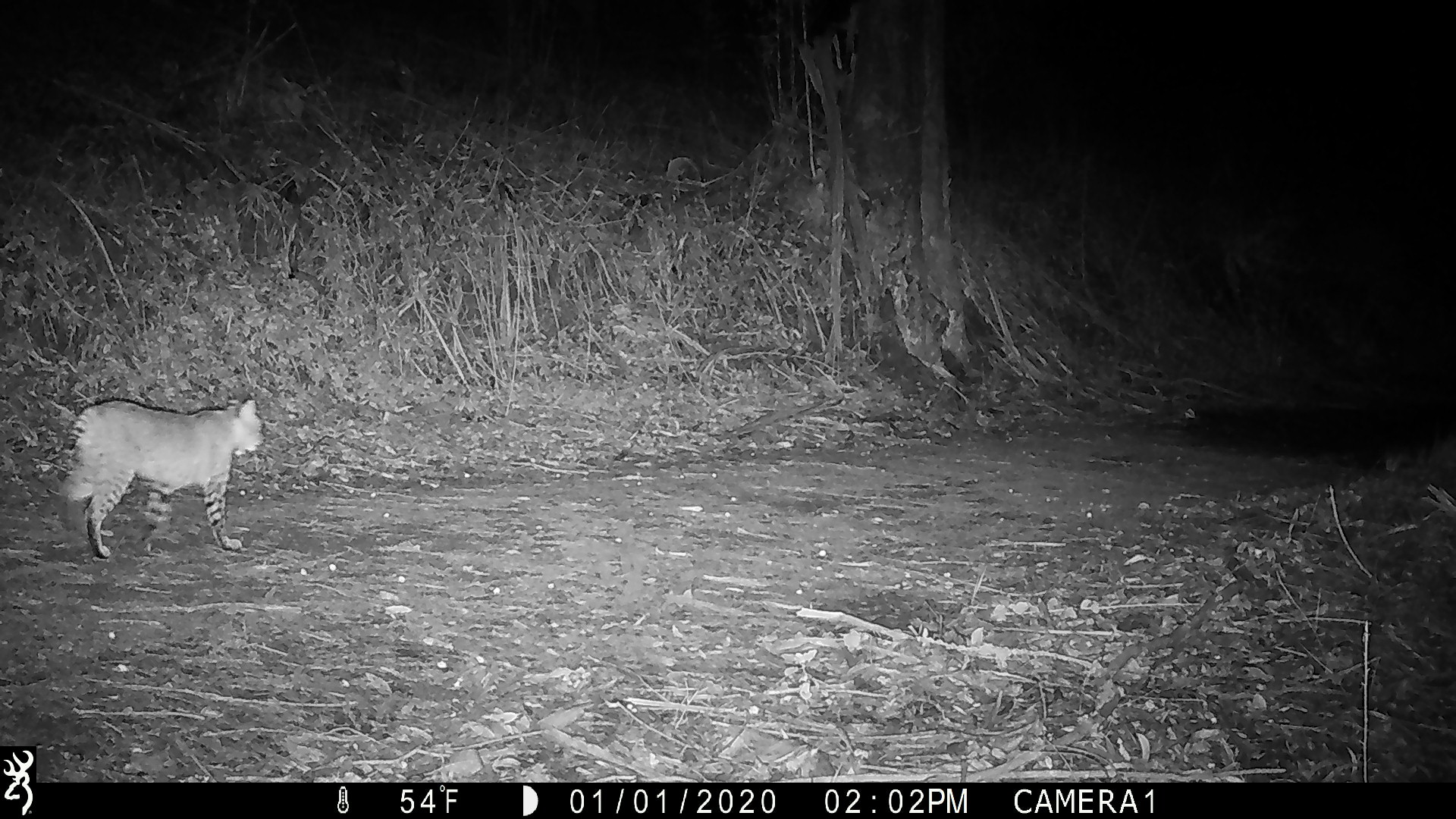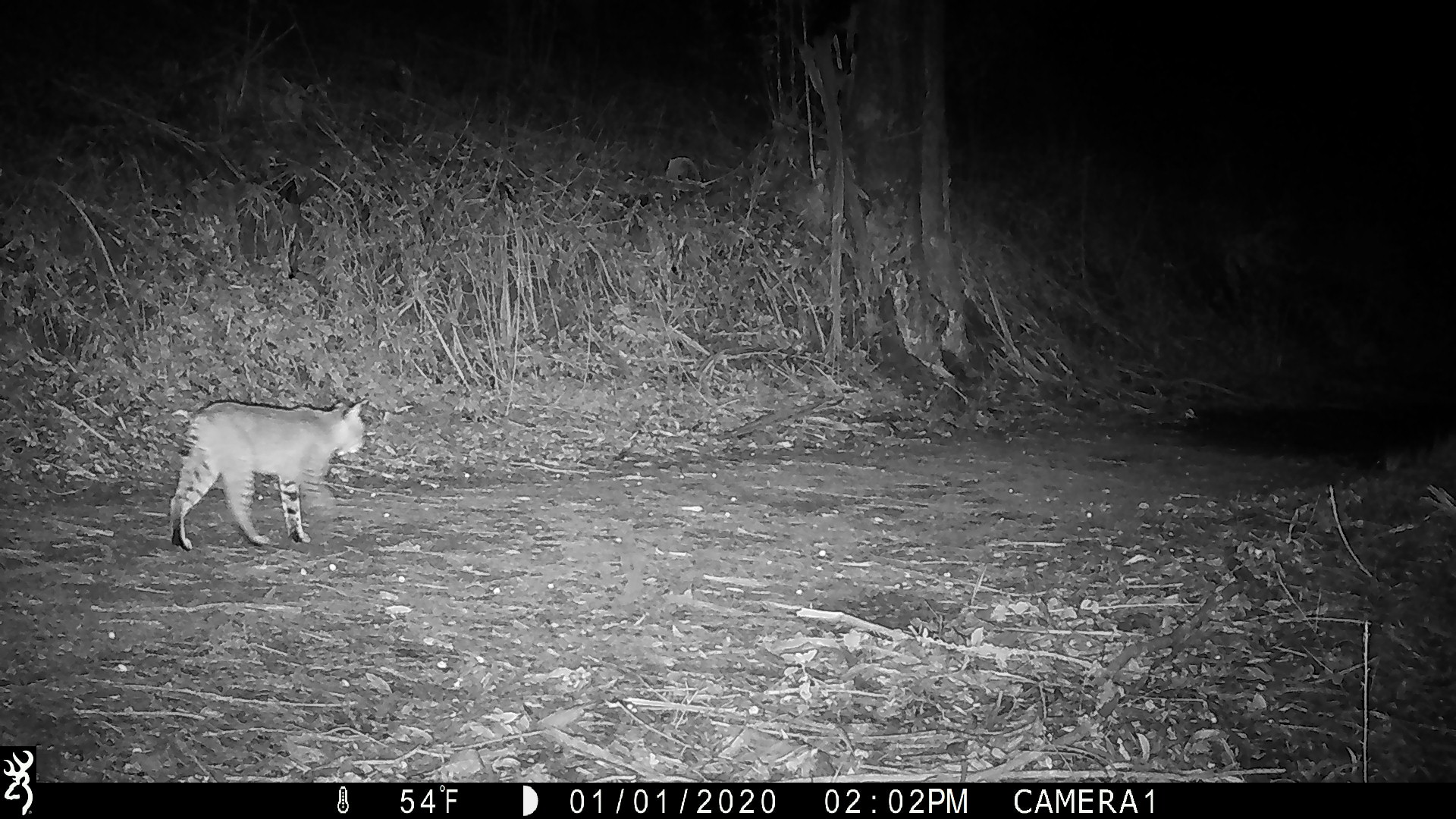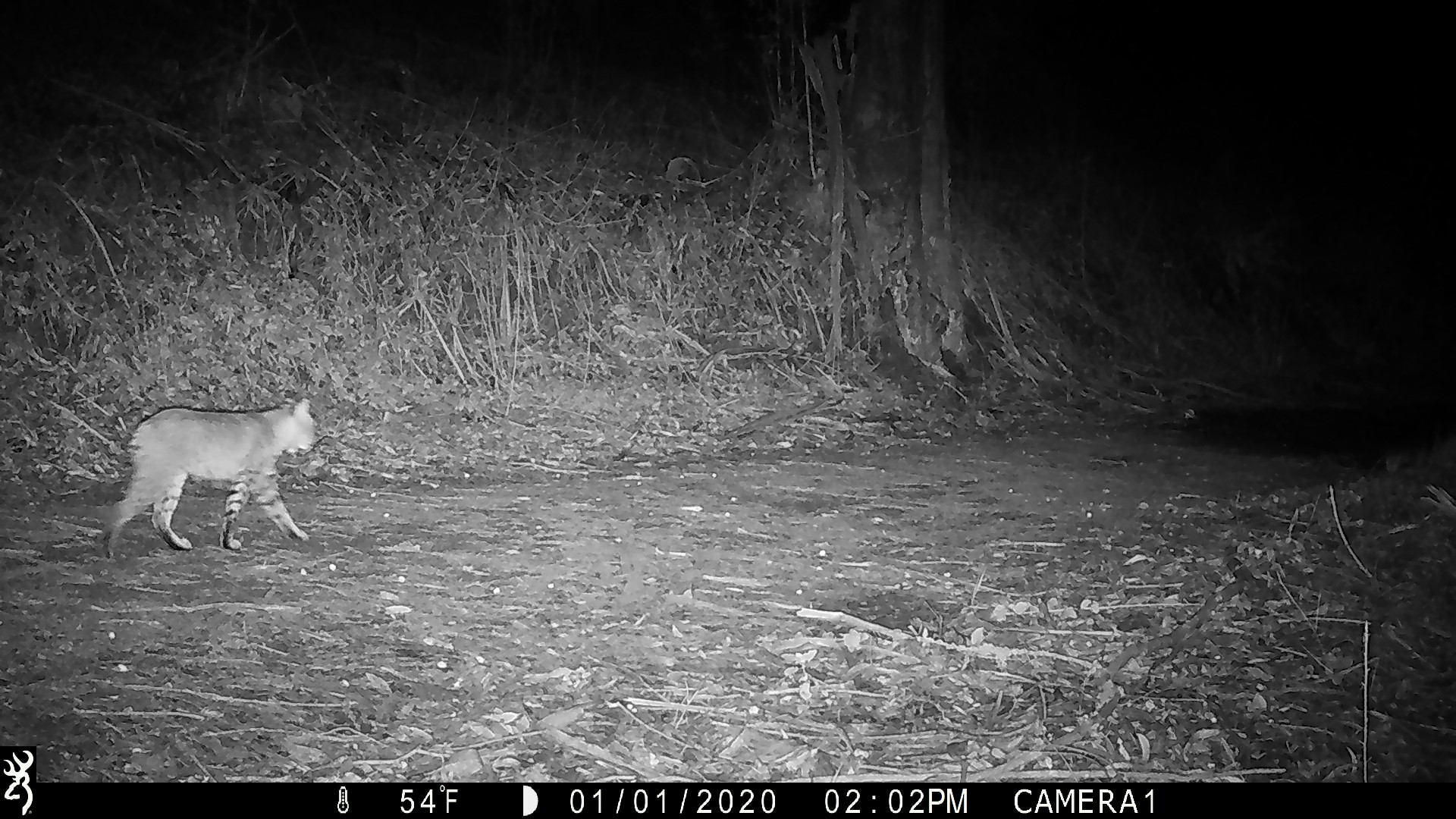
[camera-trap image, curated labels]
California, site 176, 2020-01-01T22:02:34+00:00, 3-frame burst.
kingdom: Animalia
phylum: Chordata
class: Mammalia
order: Carnivora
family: Felidae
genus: Lynx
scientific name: Lynx rufus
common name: bobcat